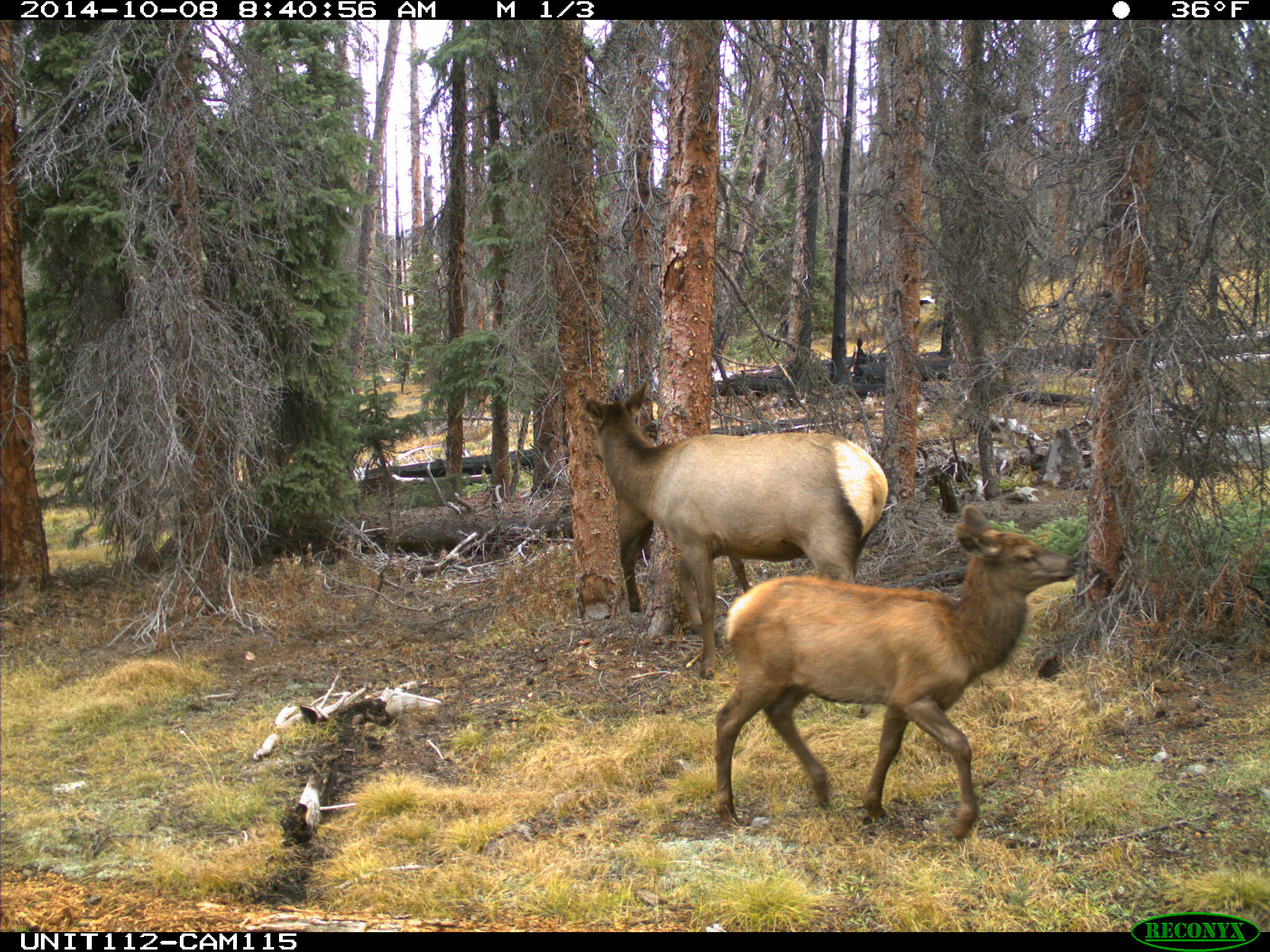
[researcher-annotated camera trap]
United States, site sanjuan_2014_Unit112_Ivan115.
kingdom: Animalia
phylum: Chordata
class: Mammalia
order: Artiodactyla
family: Cervidae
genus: Cervus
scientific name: Cervus elaphus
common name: red deer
Cervus elaphus (red deer).